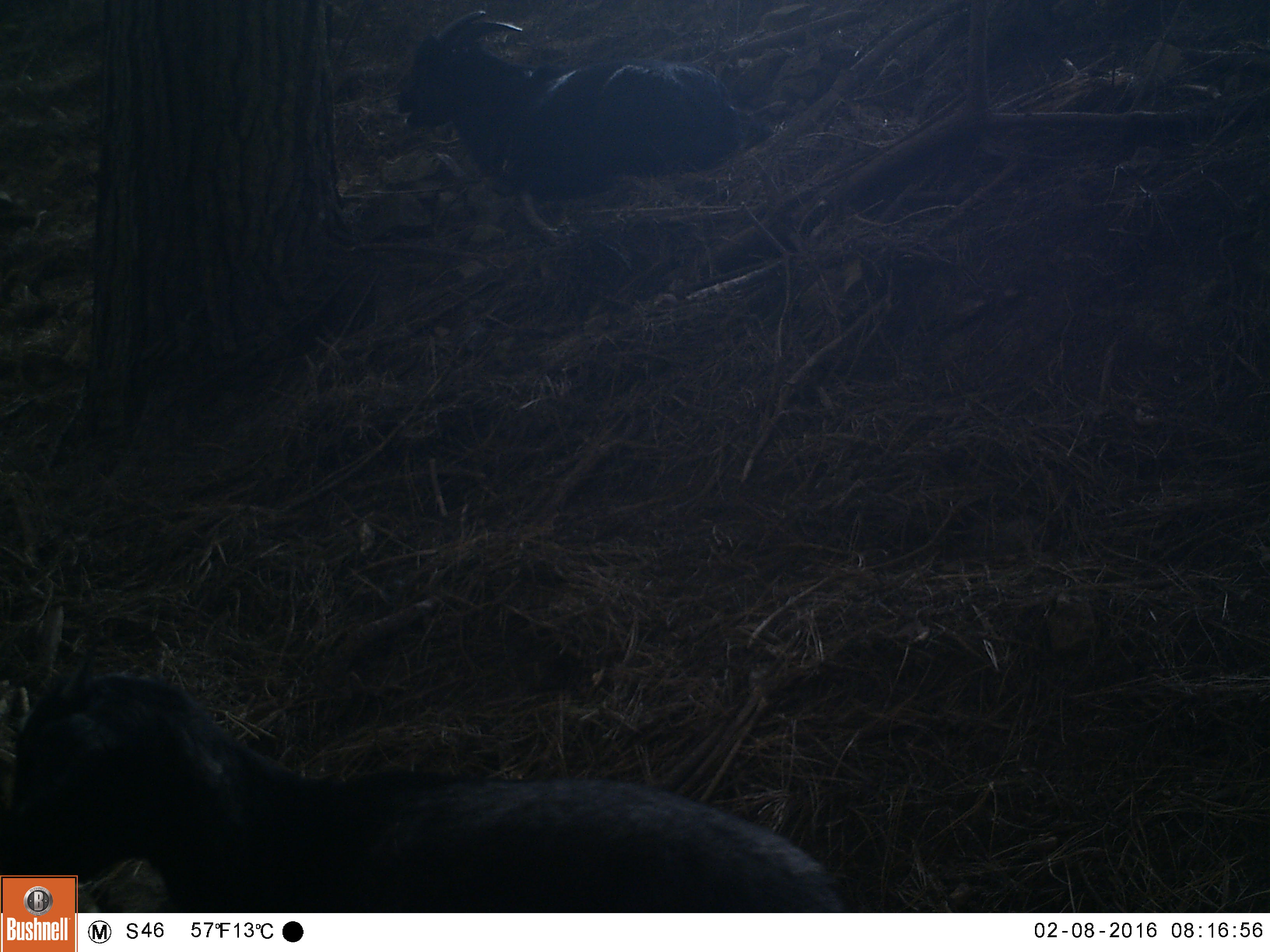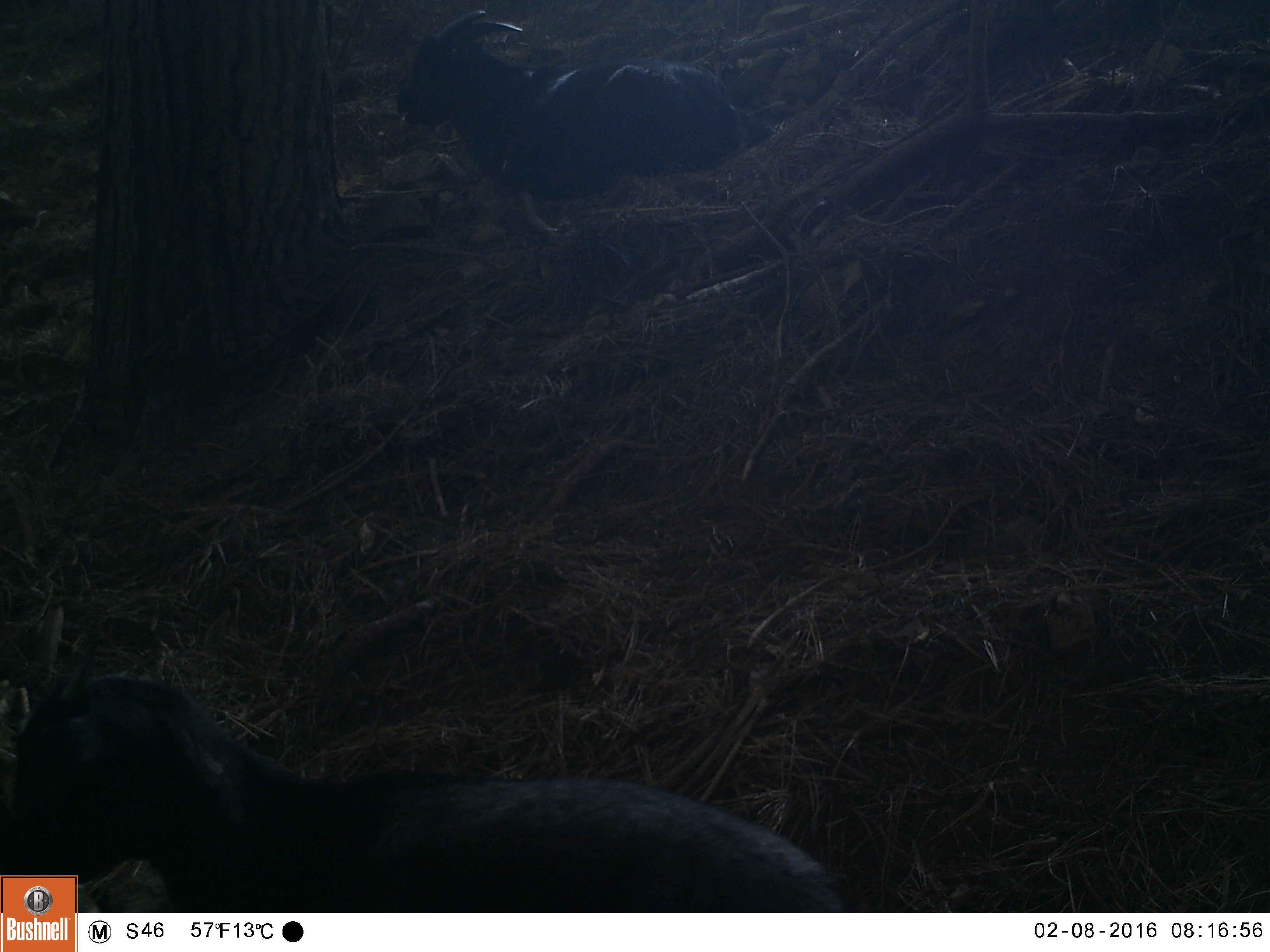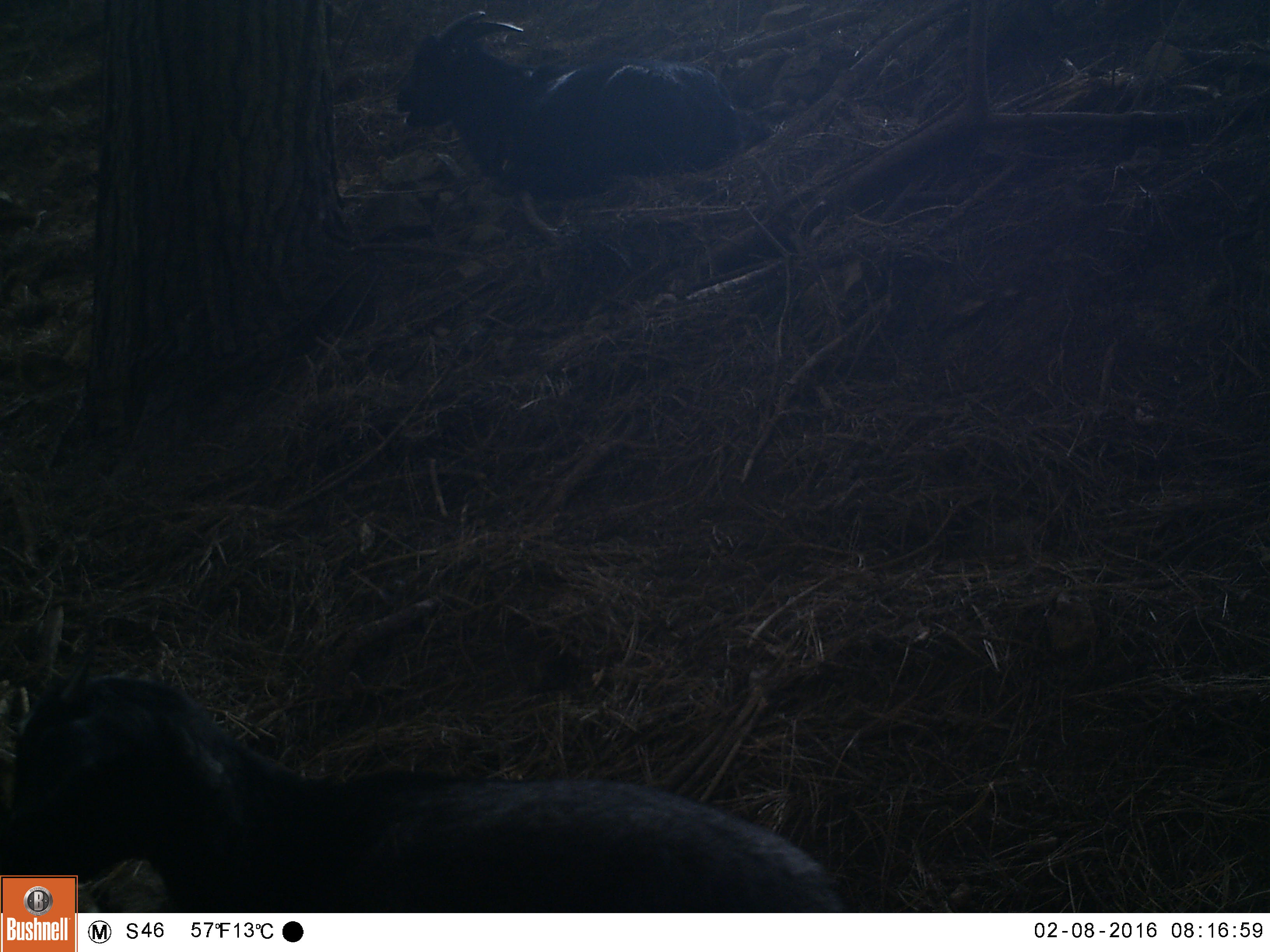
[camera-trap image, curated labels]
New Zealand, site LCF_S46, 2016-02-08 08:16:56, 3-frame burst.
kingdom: Animalia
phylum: Chordata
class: Mammalia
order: Artiodactyla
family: Bovidae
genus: Capra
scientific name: Capra hircus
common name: goat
Goat (Capra hircus).